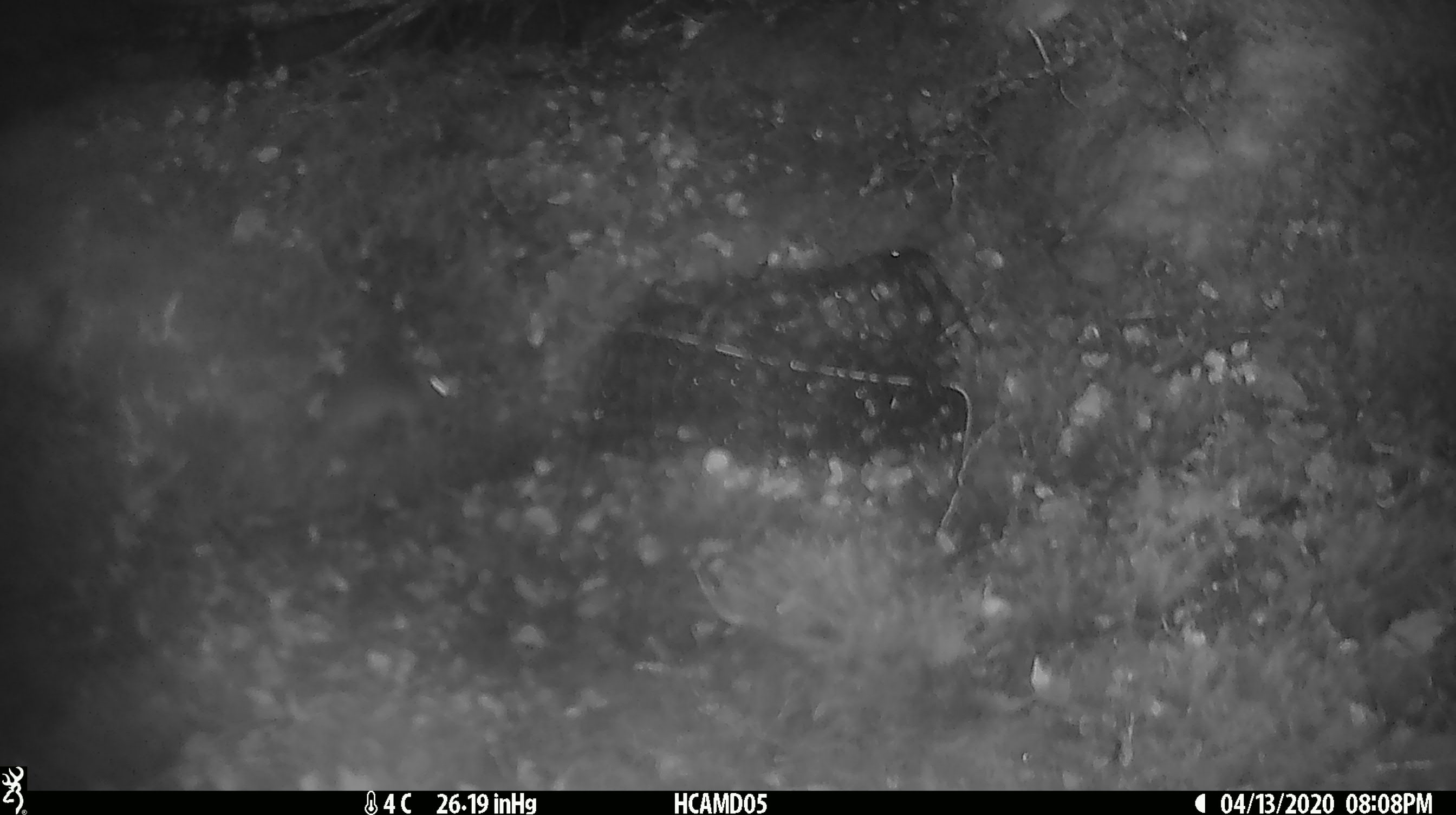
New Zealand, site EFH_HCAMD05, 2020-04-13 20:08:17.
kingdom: Animalia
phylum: Chordata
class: Mammalia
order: Rodentia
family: Muridae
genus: Mus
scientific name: Mus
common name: mouse